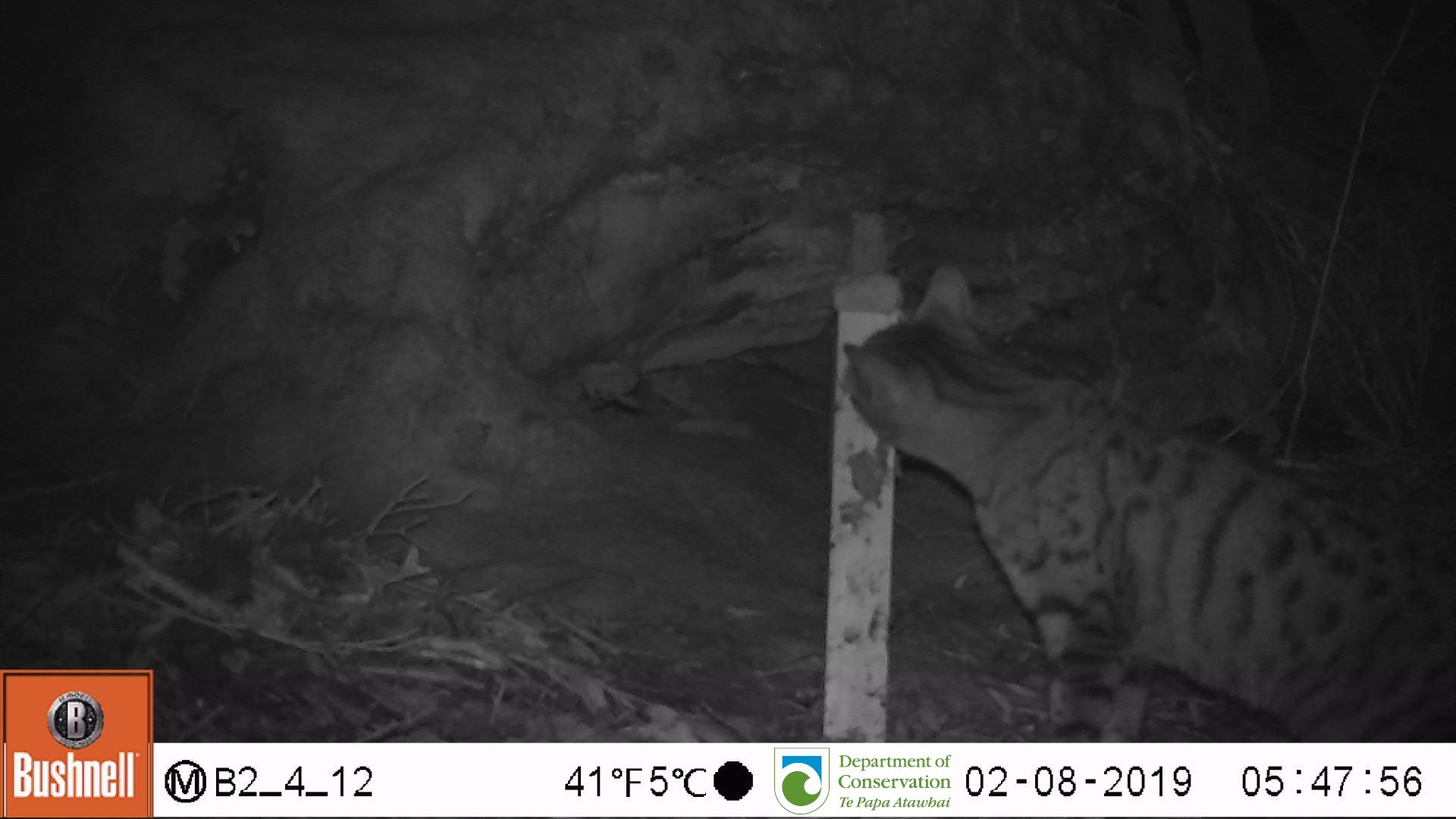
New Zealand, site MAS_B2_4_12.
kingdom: Animalia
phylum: Chordata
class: Mammalia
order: Carnivora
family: Felidae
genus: Felis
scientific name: Felis catus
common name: domestic cat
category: cat